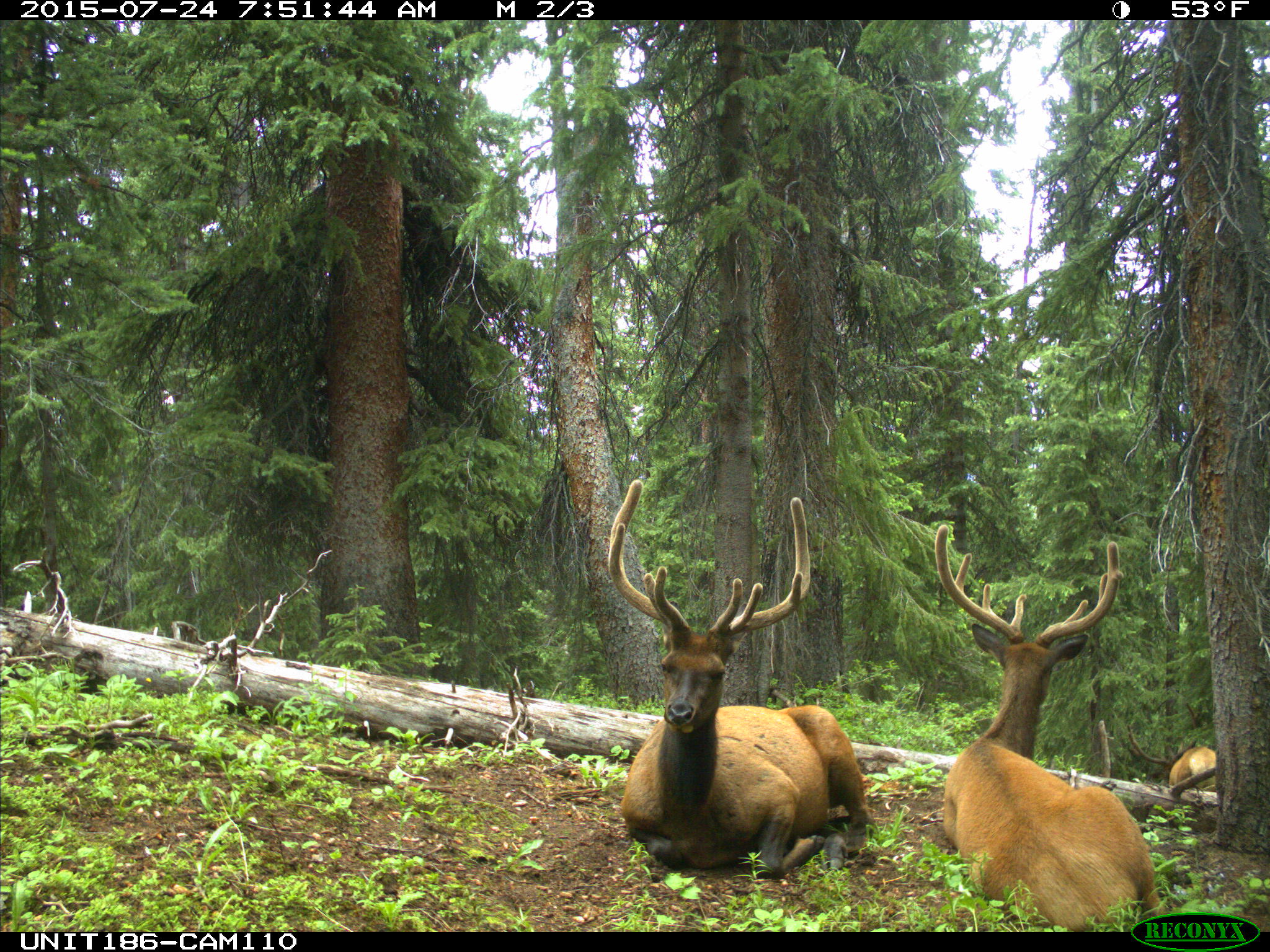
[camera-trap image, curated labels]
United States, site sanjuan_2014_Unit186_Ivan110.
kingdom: Animalia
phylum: Chordata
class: Mammalia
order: Artiodactyla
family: Cervidae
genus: Cervus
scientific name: Cervus elaphus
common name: red deer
Cervus elaphus (red deer).